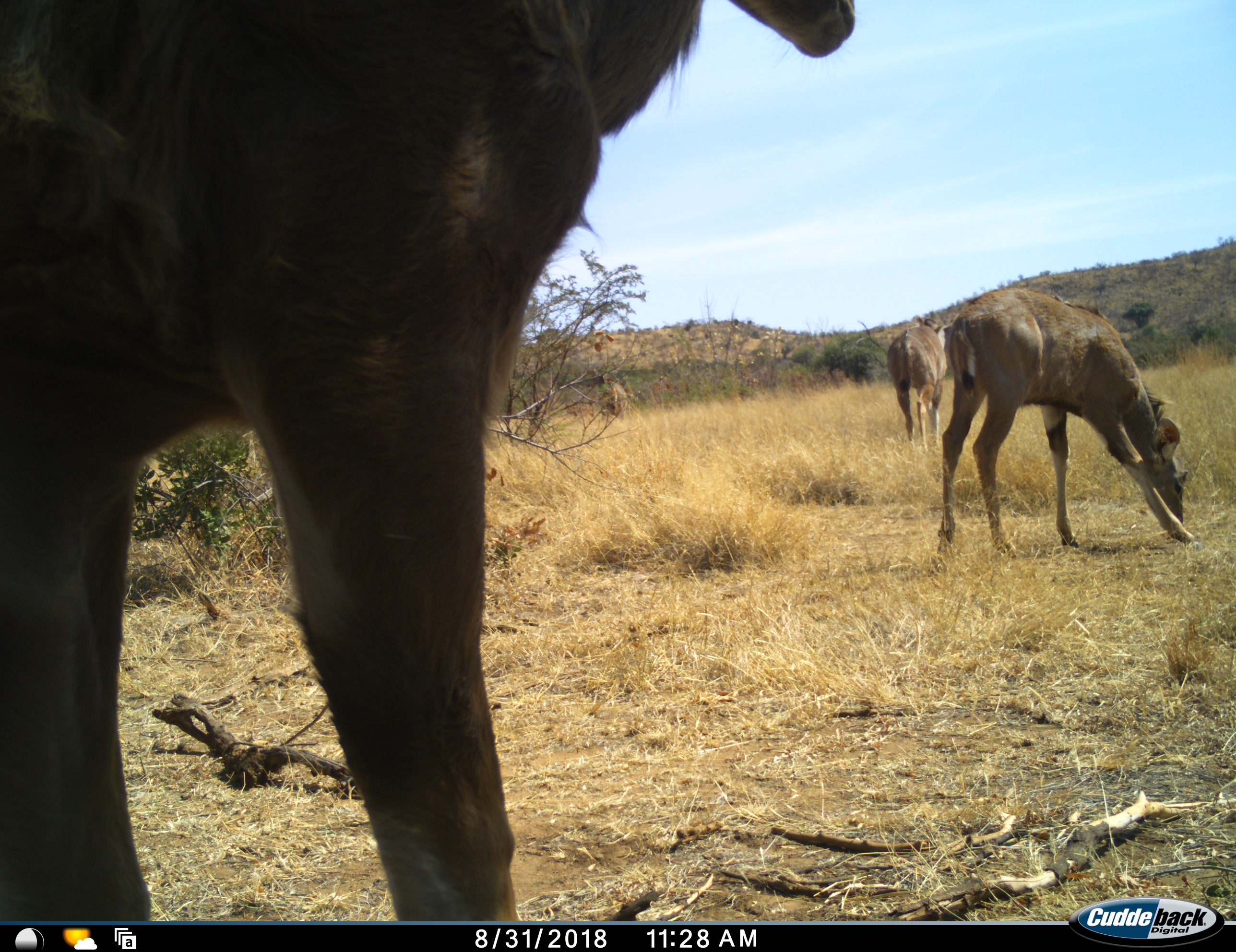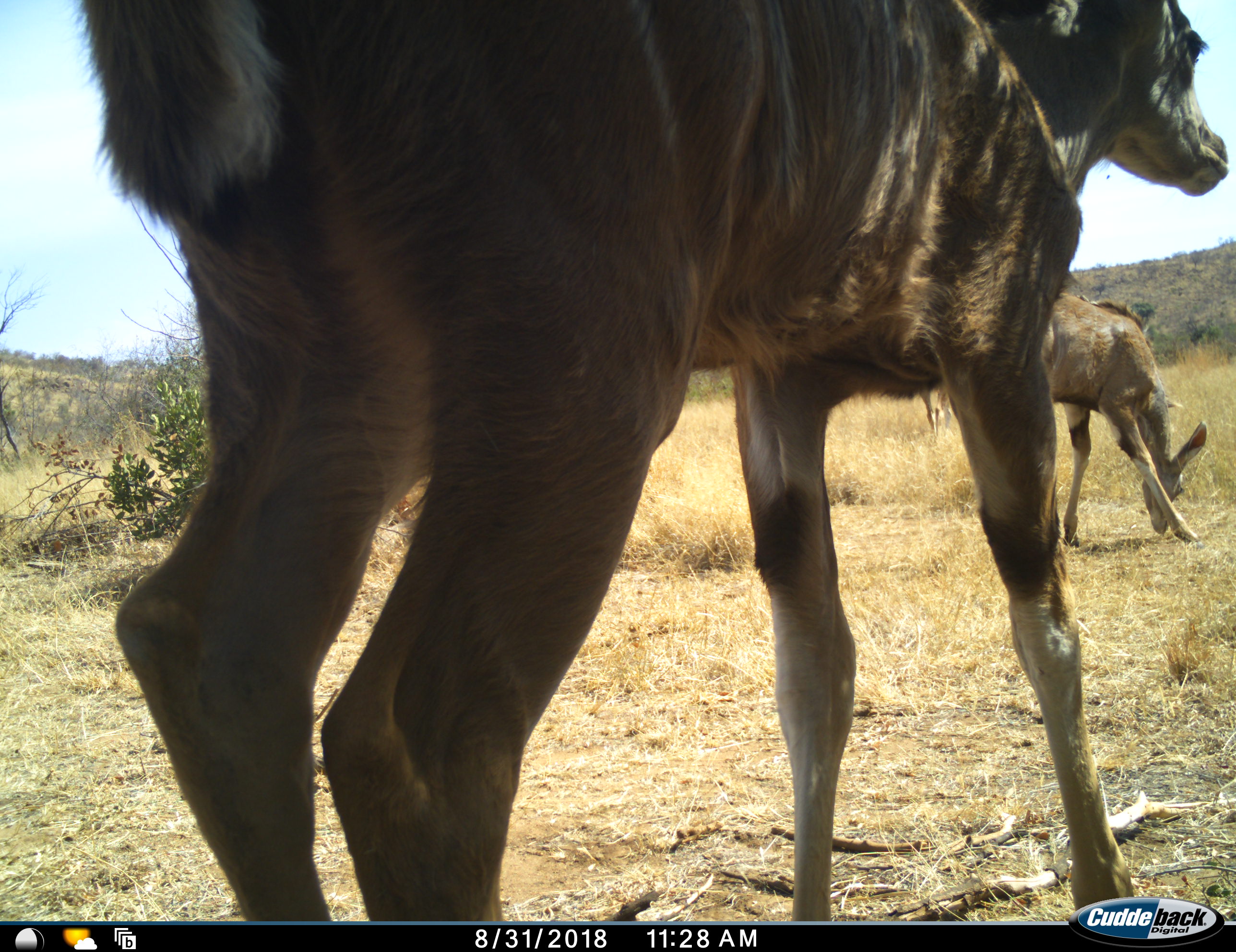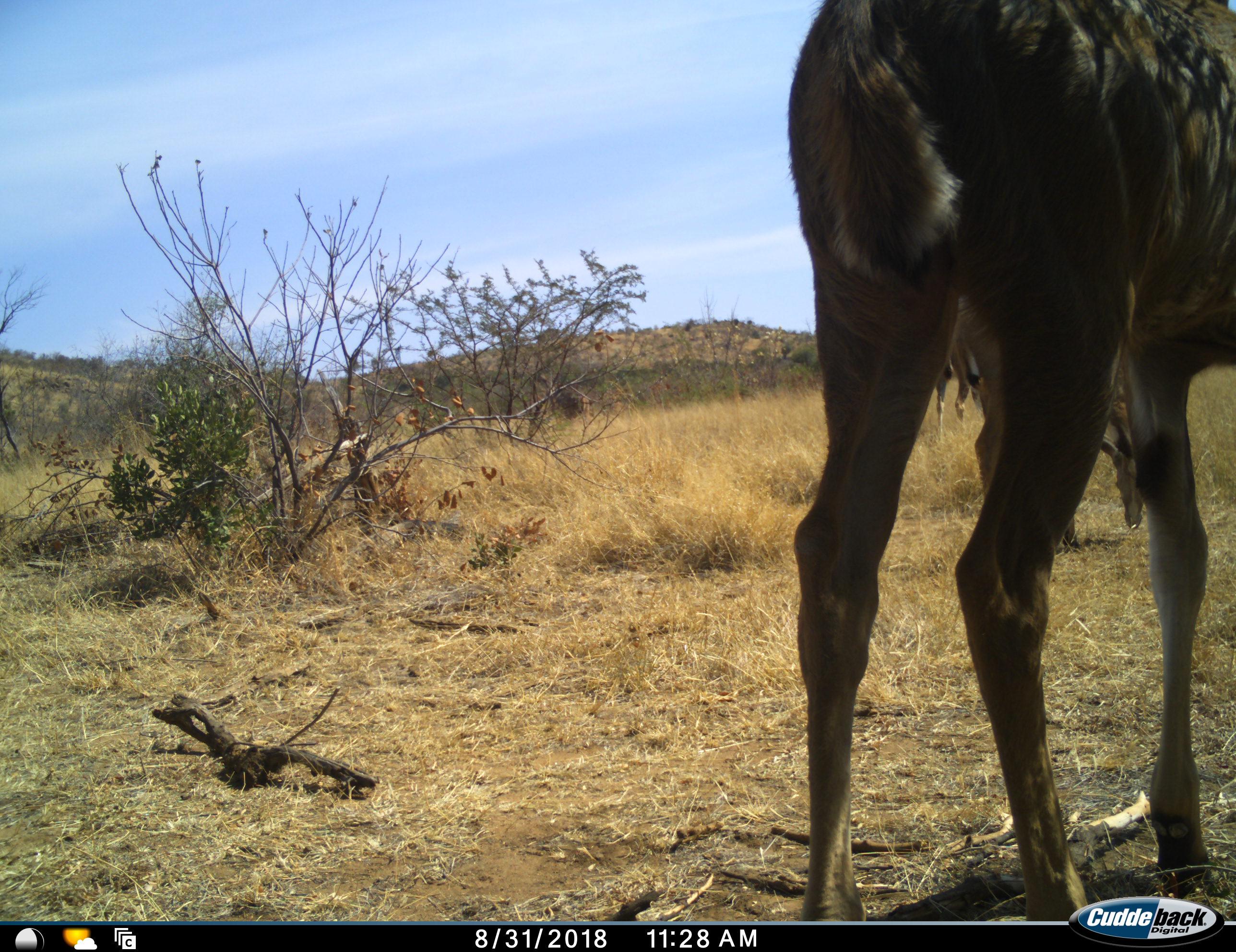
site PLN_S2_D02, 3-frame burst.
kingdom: Animalia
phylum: Chordata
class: Mammalia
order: Artiodactyla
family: Bovidae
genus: Tragelaphus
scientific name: Tragelaphus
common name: kudu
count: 4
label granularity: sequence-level